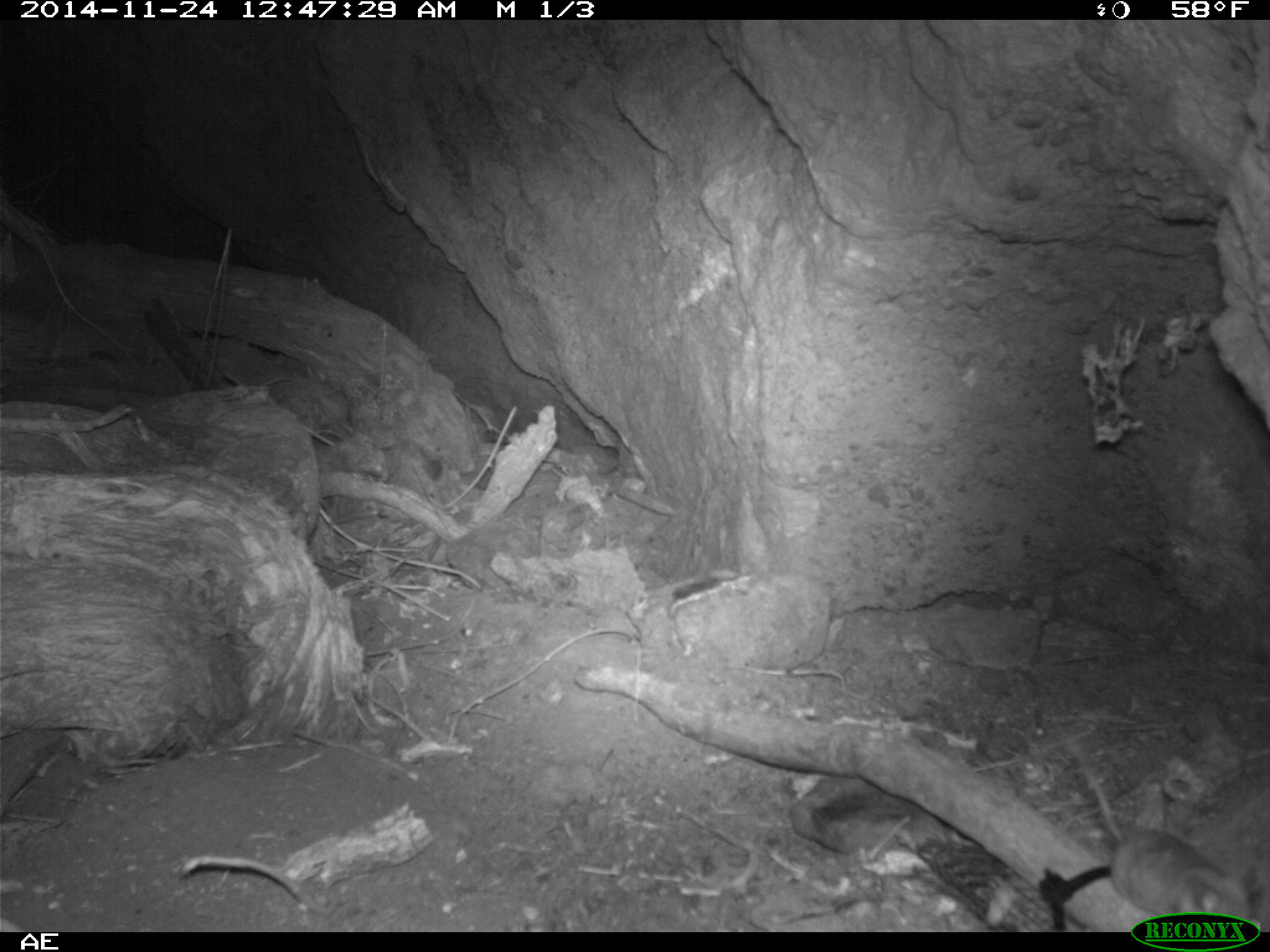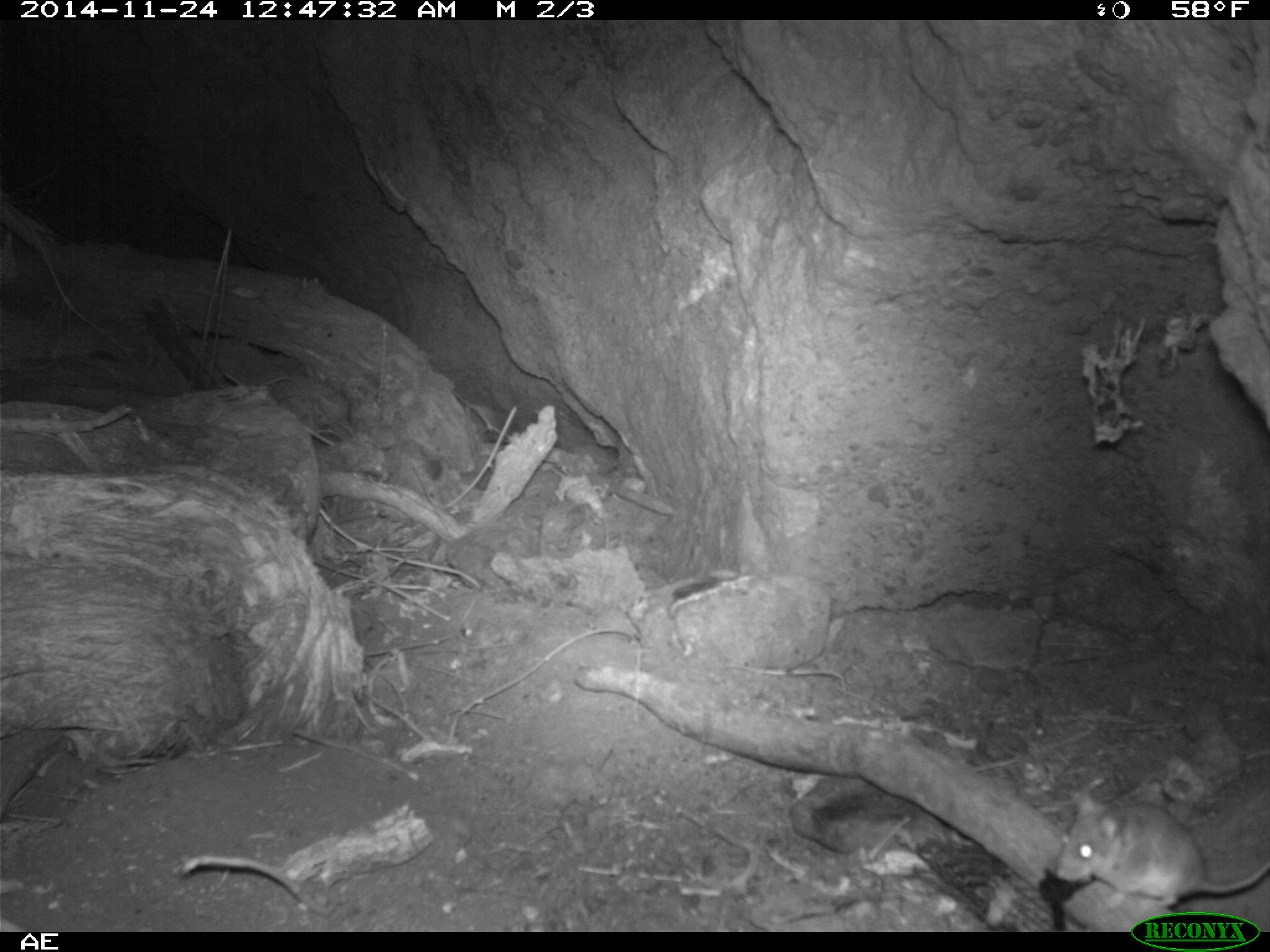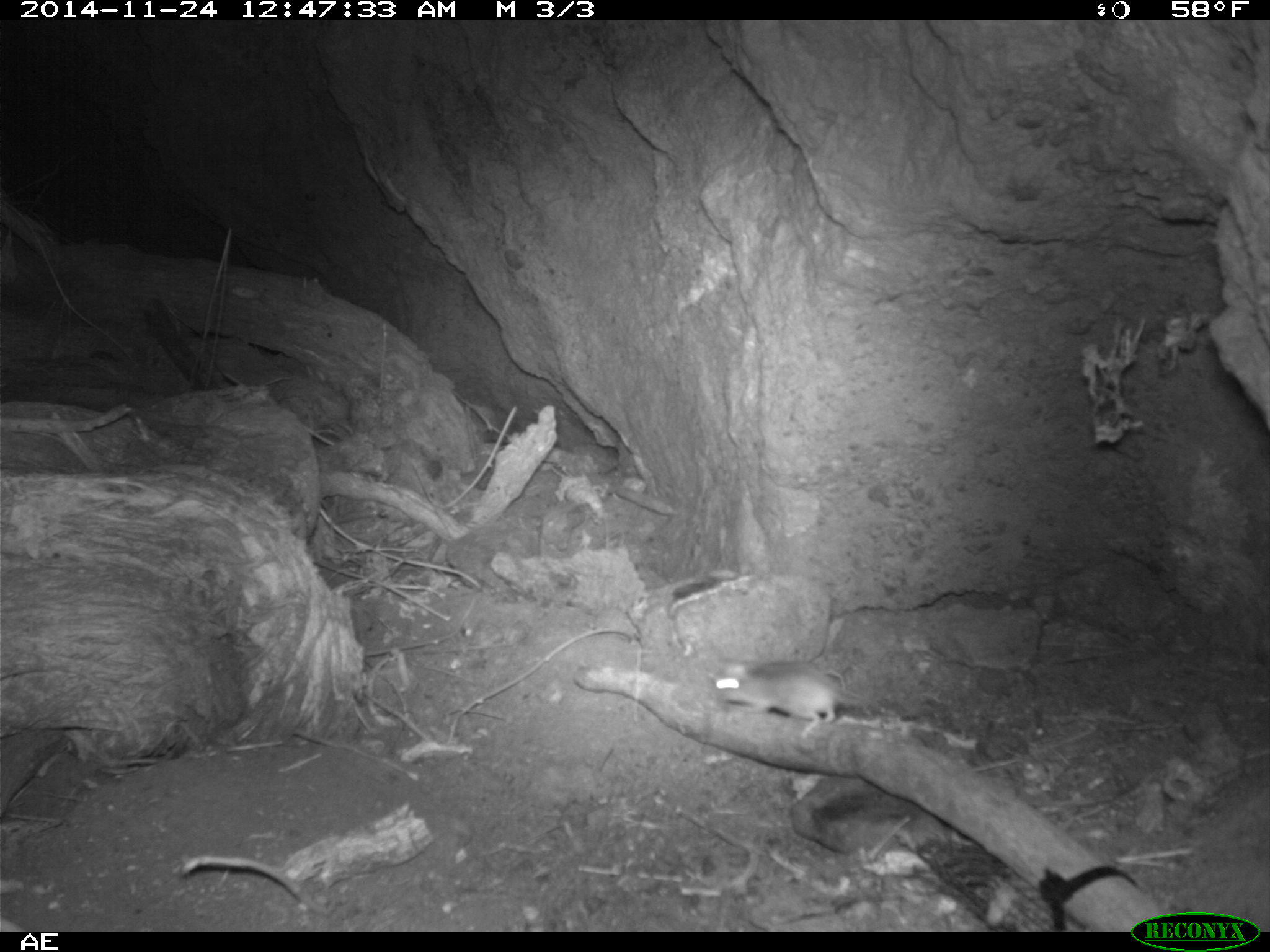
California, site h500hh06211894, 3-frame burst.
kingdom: Animalia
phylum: Chordata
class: Mammalia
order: Rodentia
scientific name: Rodentia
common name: rodent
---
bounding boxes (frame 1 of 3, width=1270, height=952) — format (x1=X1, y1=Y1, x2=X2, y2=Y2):
rodent: (x1=1072, y1=741, x2=1256, y2=923)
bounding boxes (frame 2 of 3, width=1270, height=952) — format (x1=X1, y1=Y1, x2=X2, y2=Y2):
rodent: (x1=1055, y1=787, x2=1269, y2=907)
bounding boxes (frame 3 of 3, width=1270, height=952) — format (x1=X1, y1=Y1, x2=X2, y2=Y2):
rodent: (x1=711, y1=658, x2=874, y2=726)